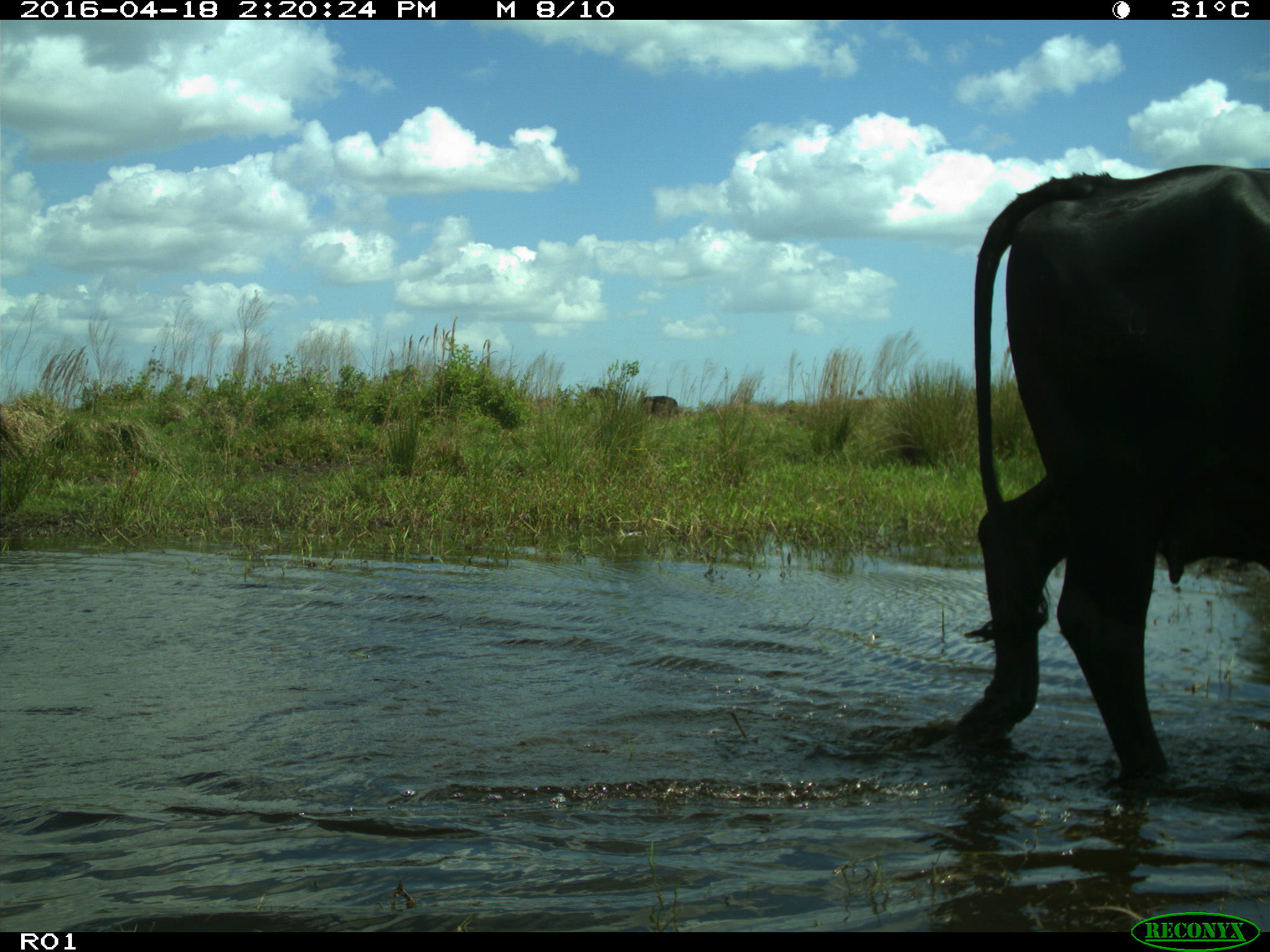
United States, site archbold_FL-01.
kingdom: Animalia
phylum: Chordata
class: Mammalia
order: Artiodactyla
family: Bovidae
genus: Bos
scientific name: Bos taurus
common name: domestic cow